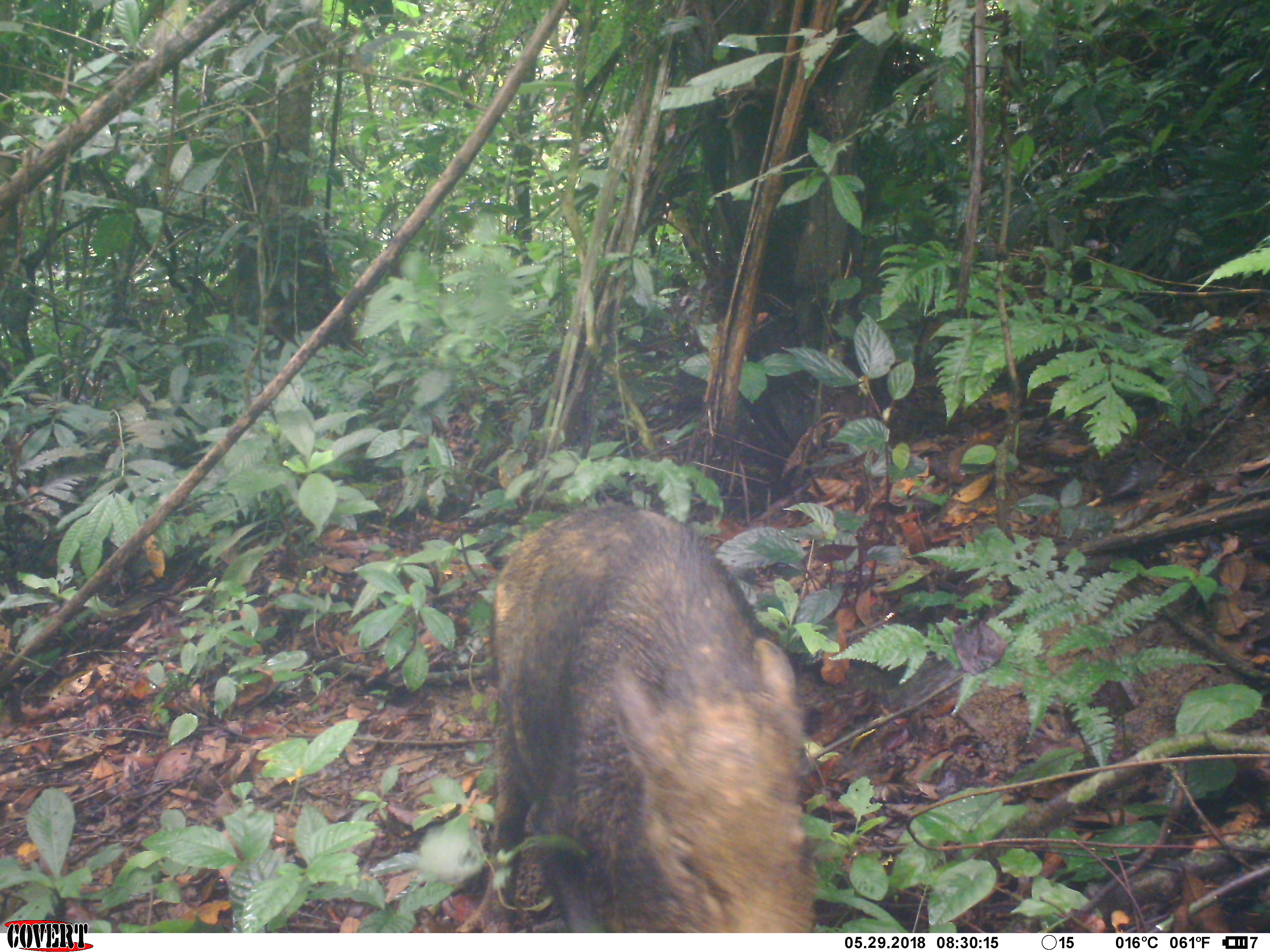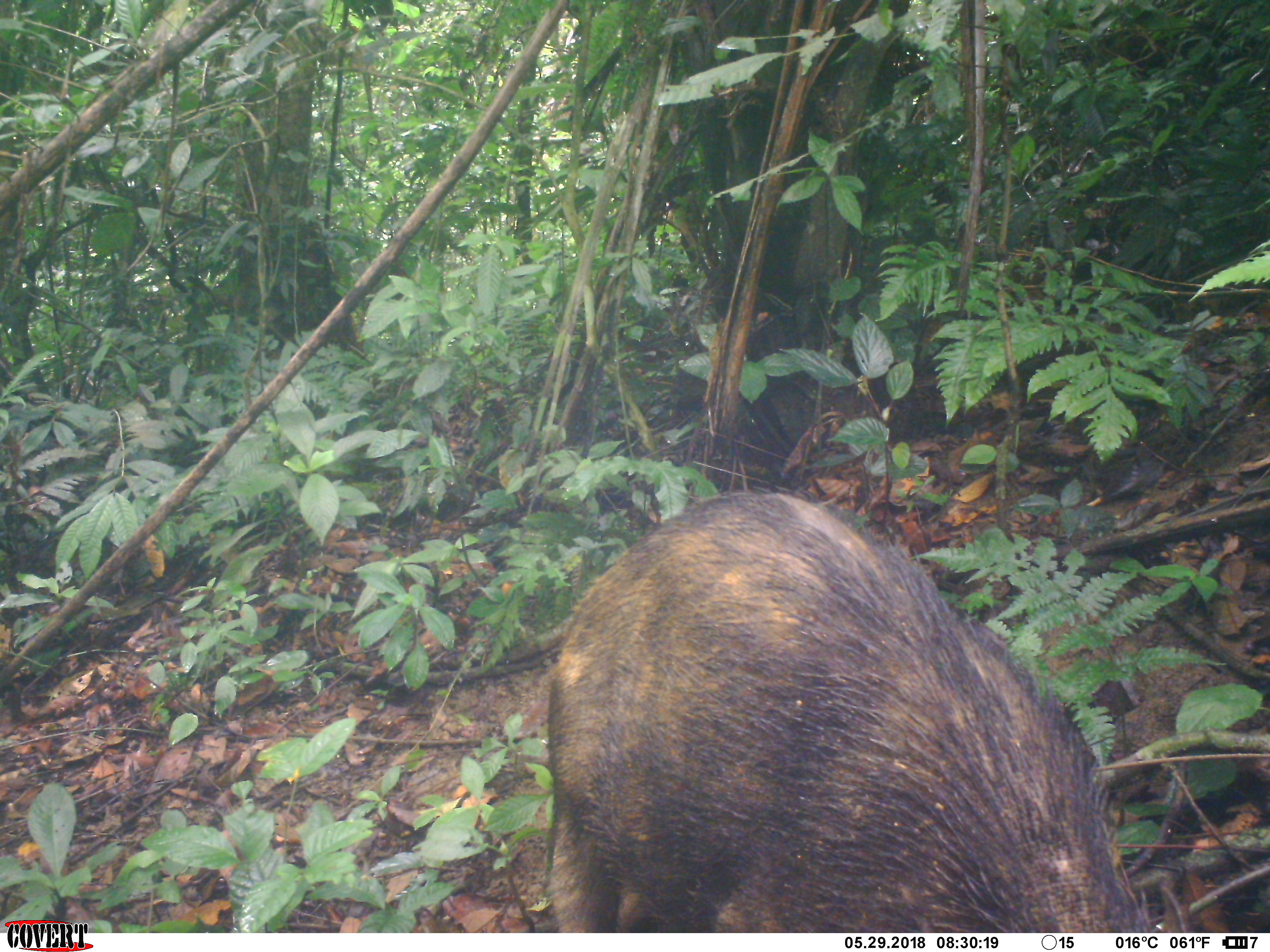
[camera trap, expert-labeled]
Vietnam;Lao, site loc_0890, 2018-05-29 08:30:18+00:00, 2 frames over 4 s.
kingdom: Animalia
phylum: Chordata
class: Mammalia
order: Artiodactyla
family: Suidae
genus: Sus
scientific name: Sus scrofa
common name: eurasian wild pig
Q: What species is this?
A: Eurasian wild pig (Sus scrofa).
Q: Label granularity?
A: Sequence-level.